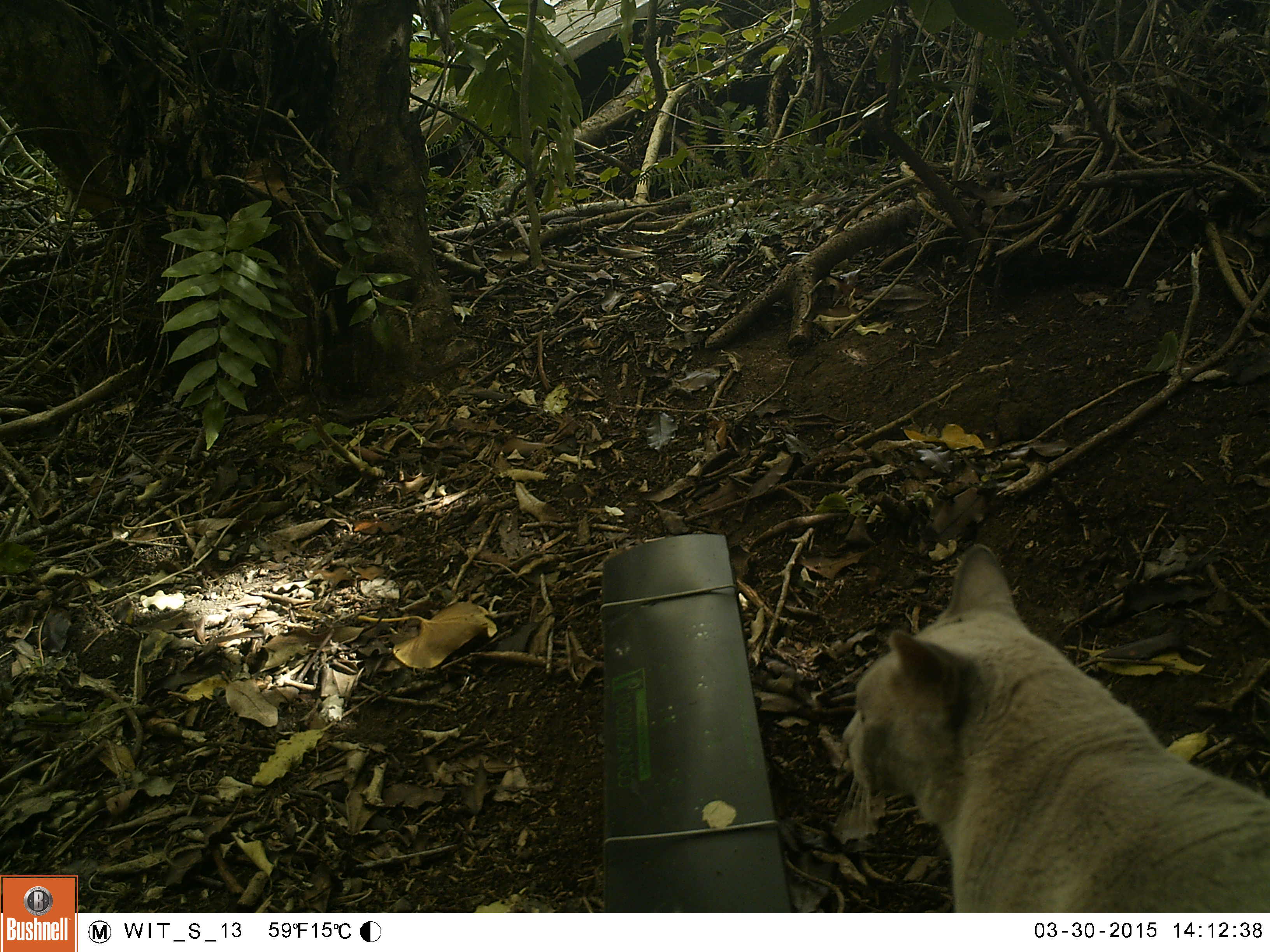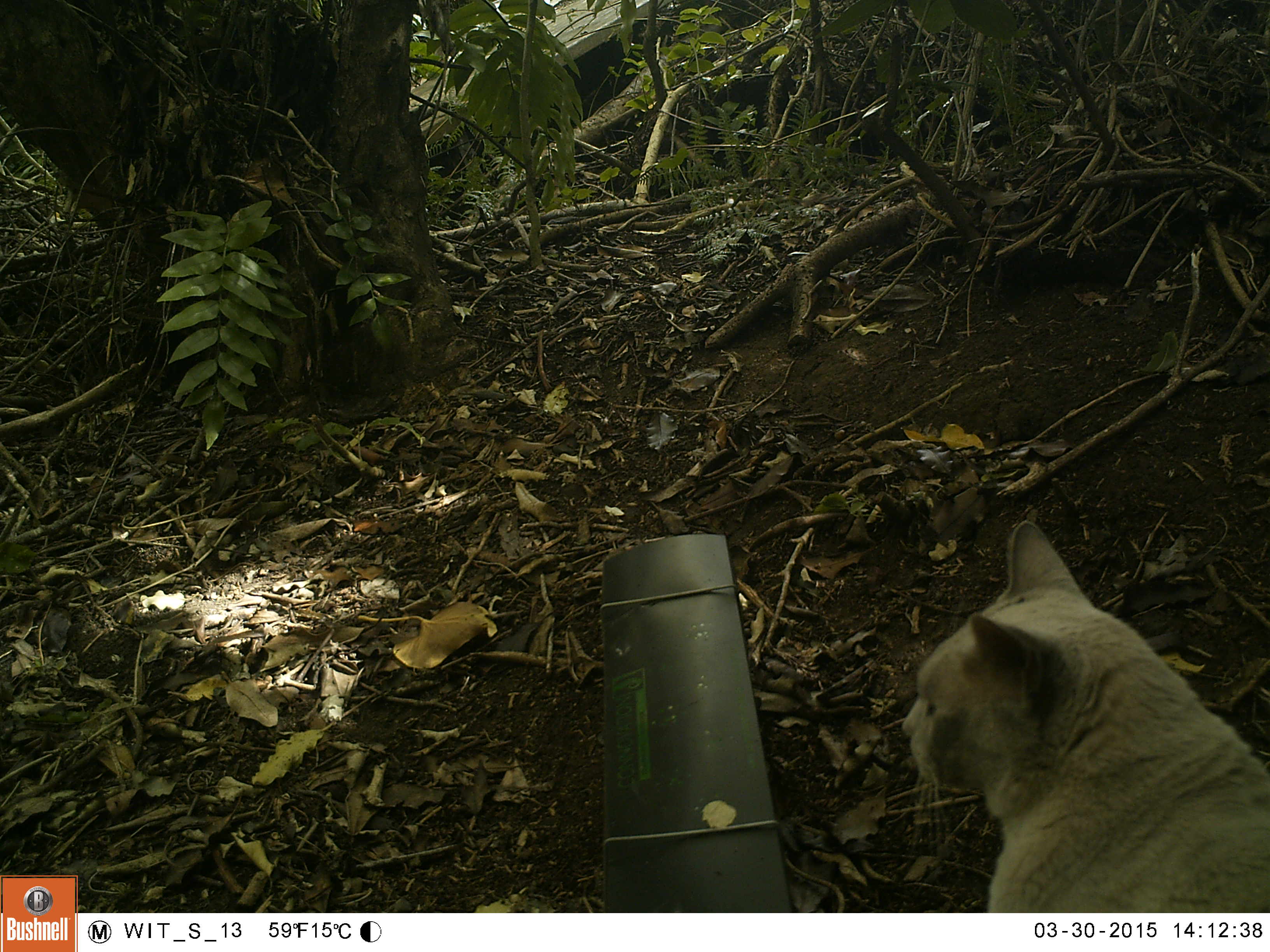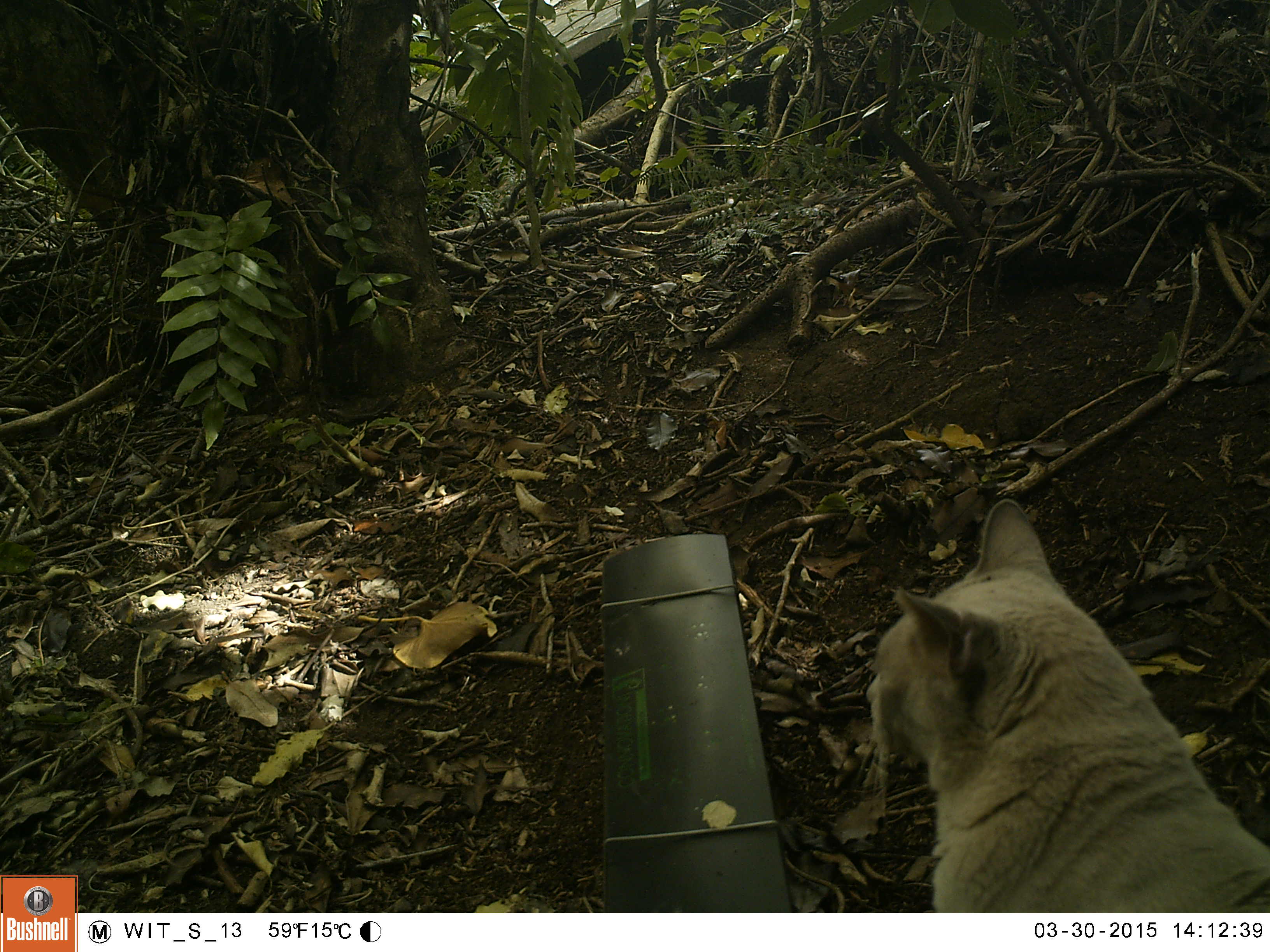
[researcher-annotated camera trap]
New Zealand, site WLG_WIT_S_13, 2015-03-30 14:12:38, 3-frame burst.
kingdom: Animalia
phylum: Chordata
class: Mammalia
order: Carnivora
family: Felidae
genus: Felis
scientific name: Felis catus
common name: domestic cat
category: cat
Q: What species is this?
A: Cat (domestic cat) (Felis catus).